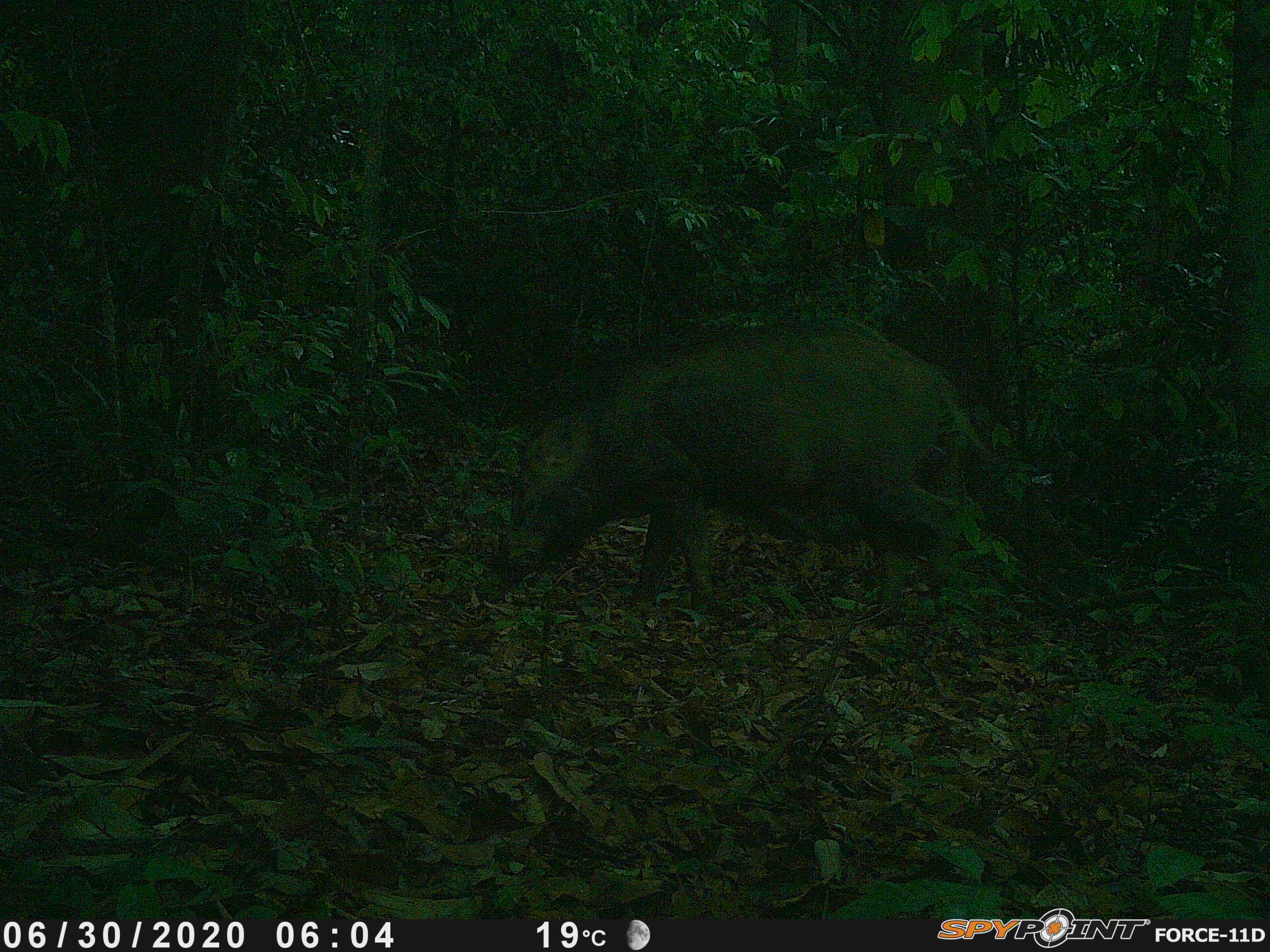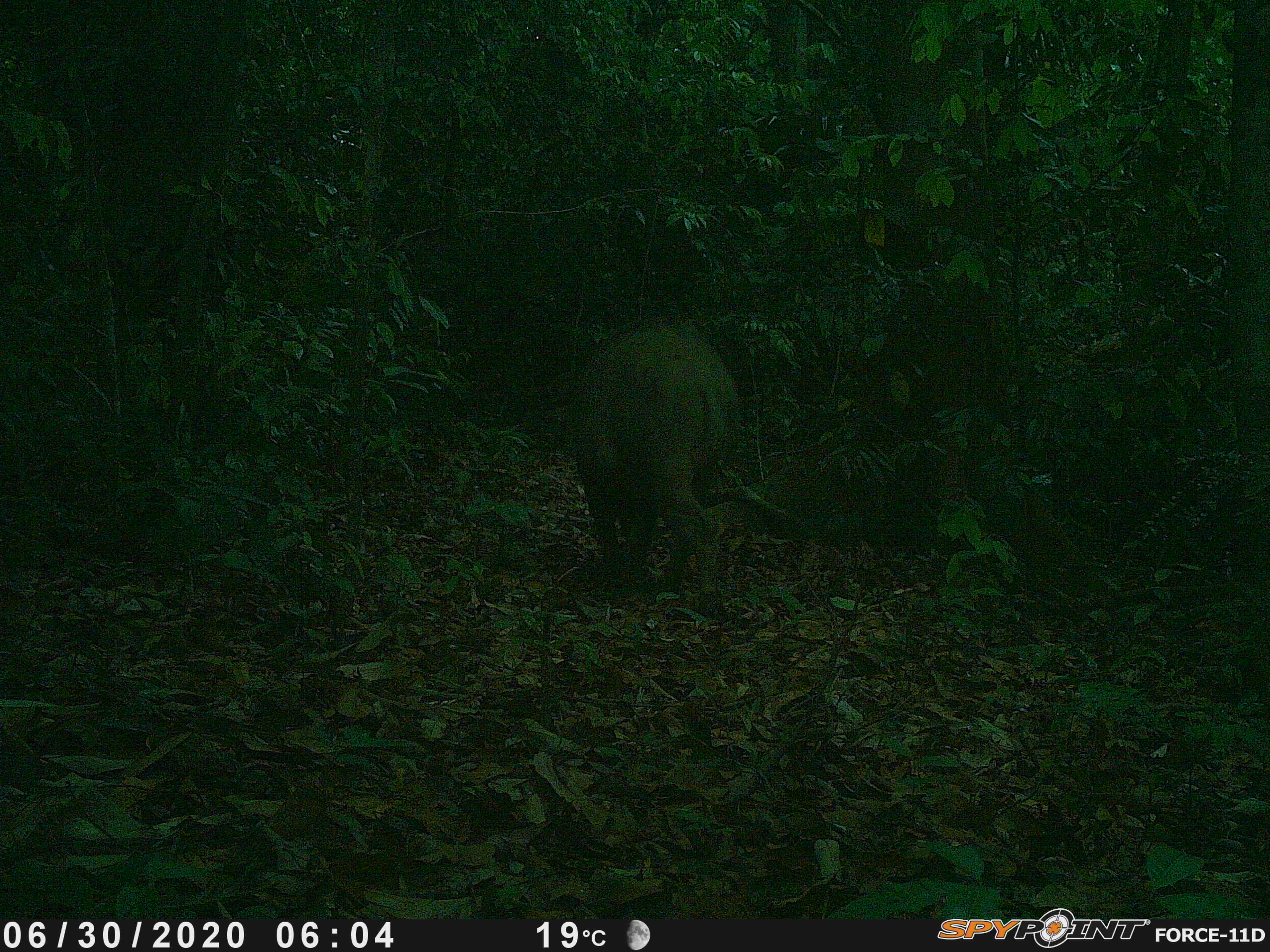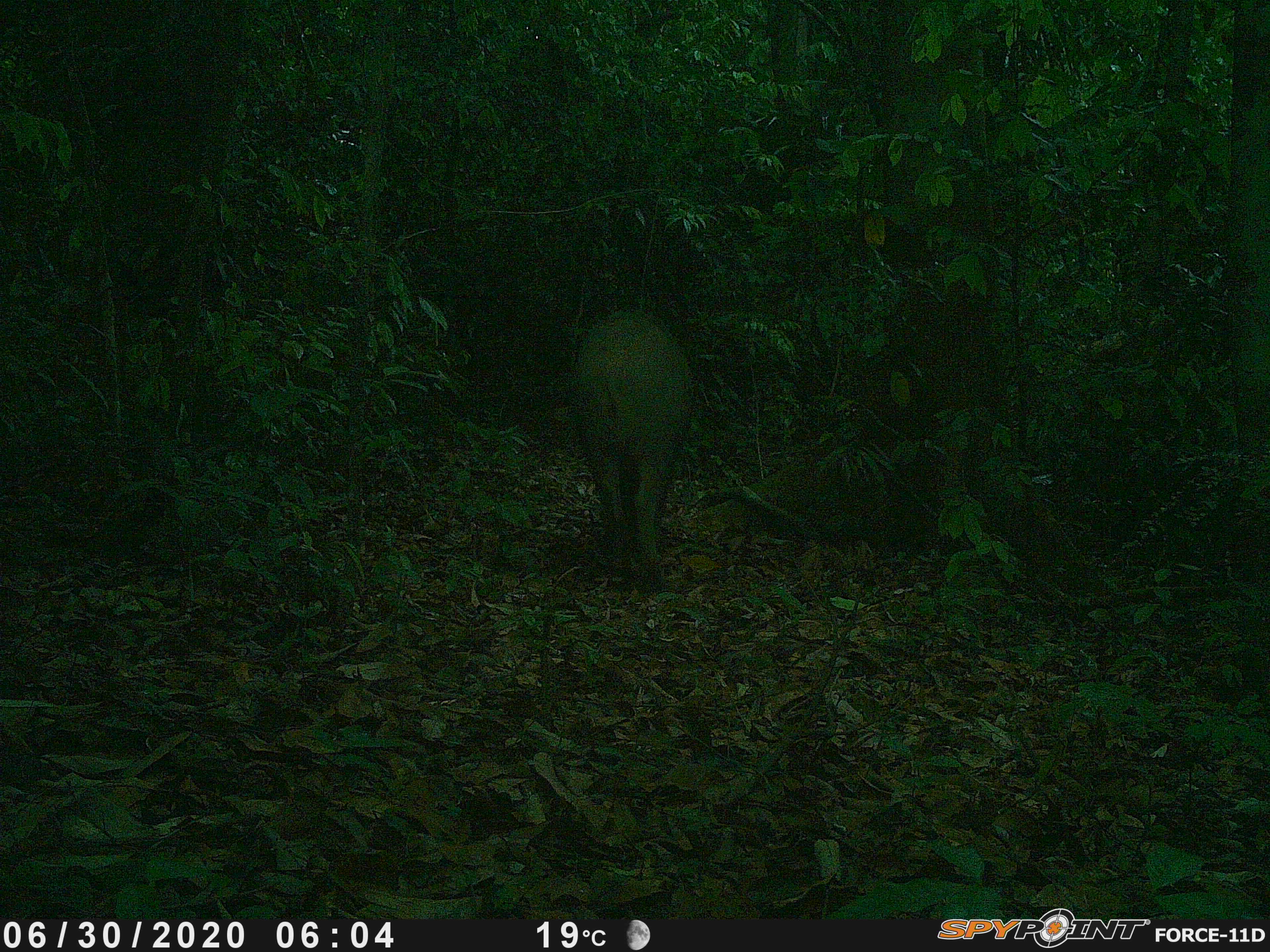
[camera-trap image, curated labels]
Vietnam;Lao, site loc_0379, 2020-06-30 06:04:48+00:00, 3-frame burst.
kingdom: Animalia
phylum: Chordata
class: Mammalia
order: Artiodactyla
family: Suidae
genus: Sus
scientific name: Sus scrofa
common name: eurasian wild pig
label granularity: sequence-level